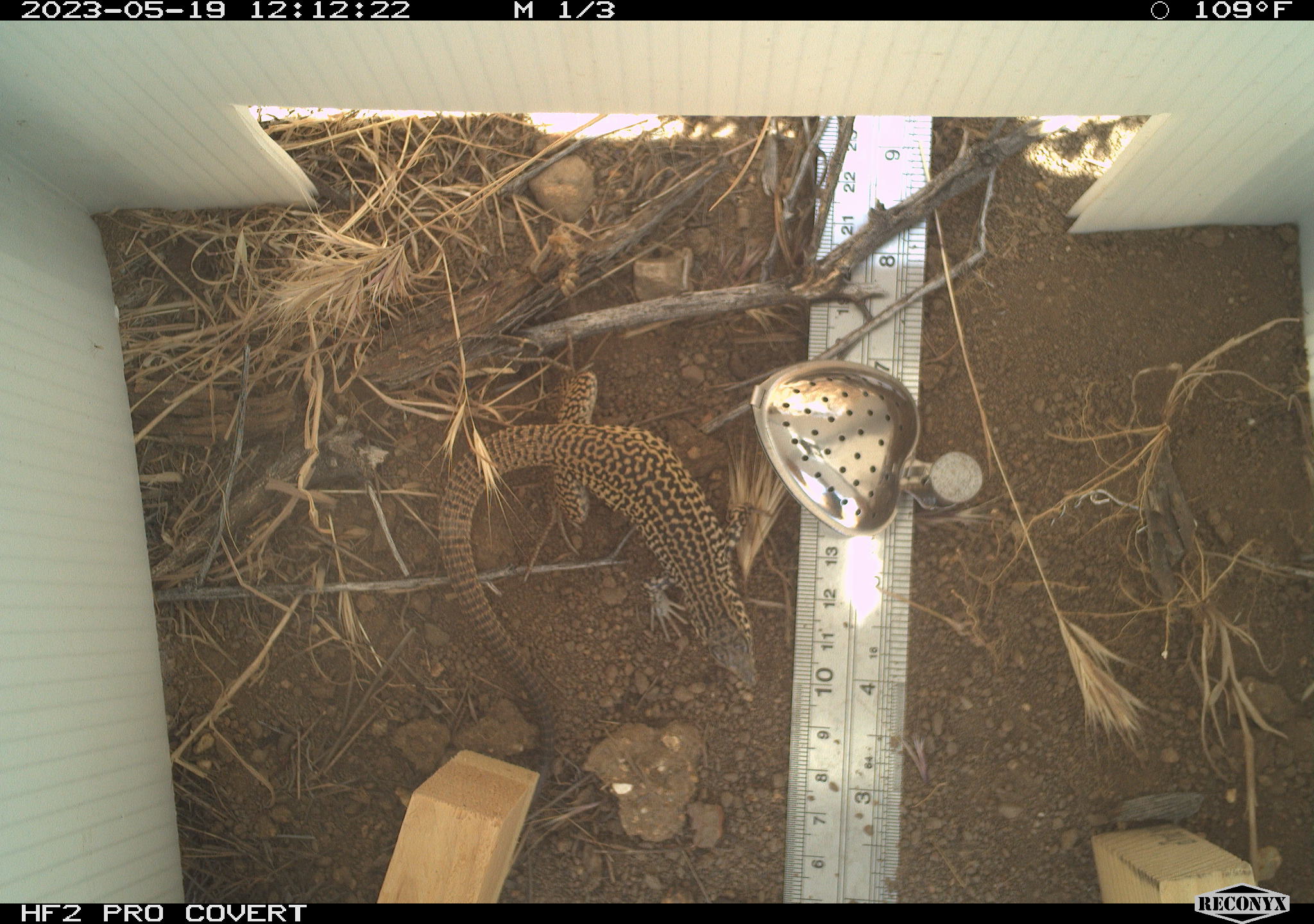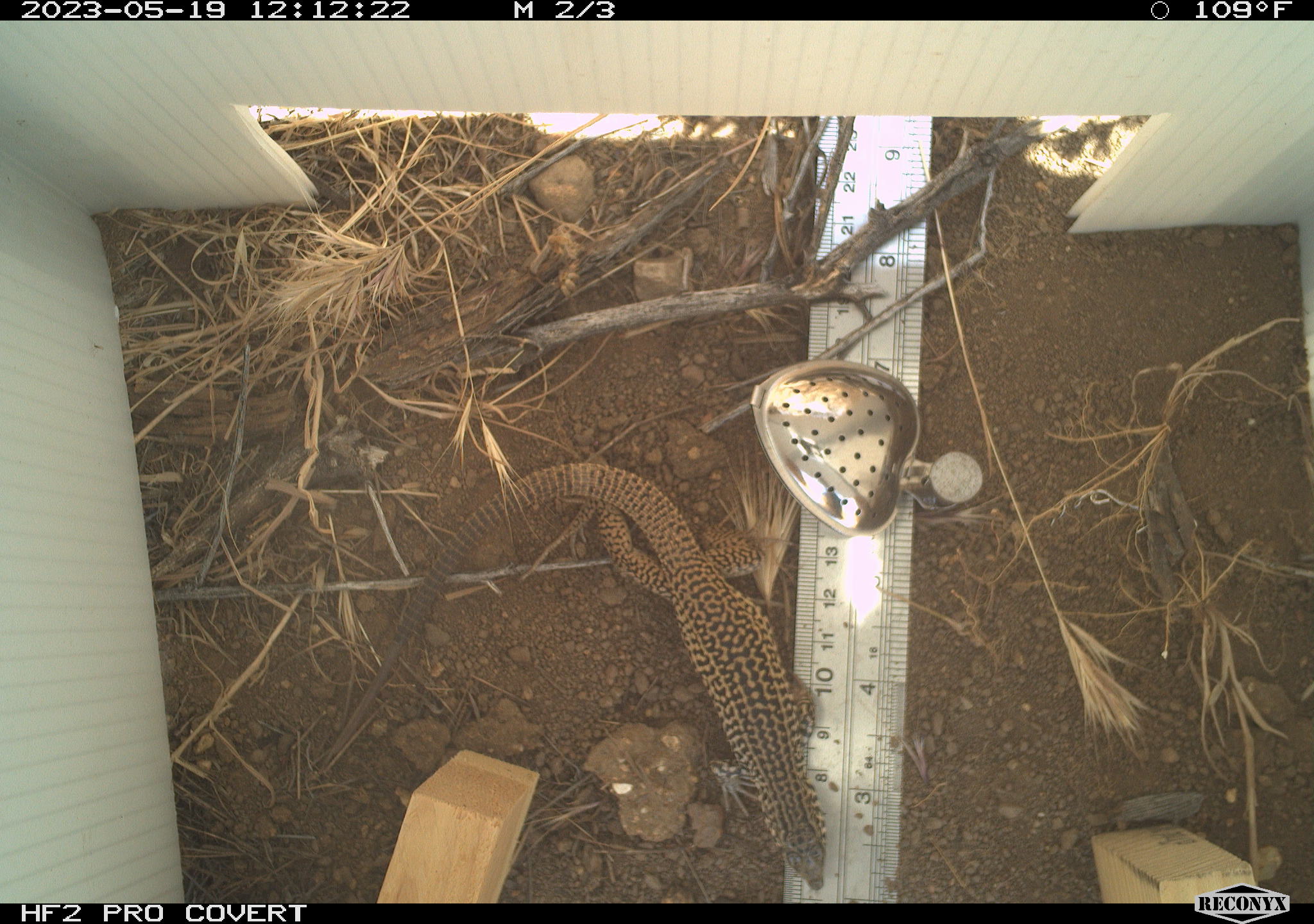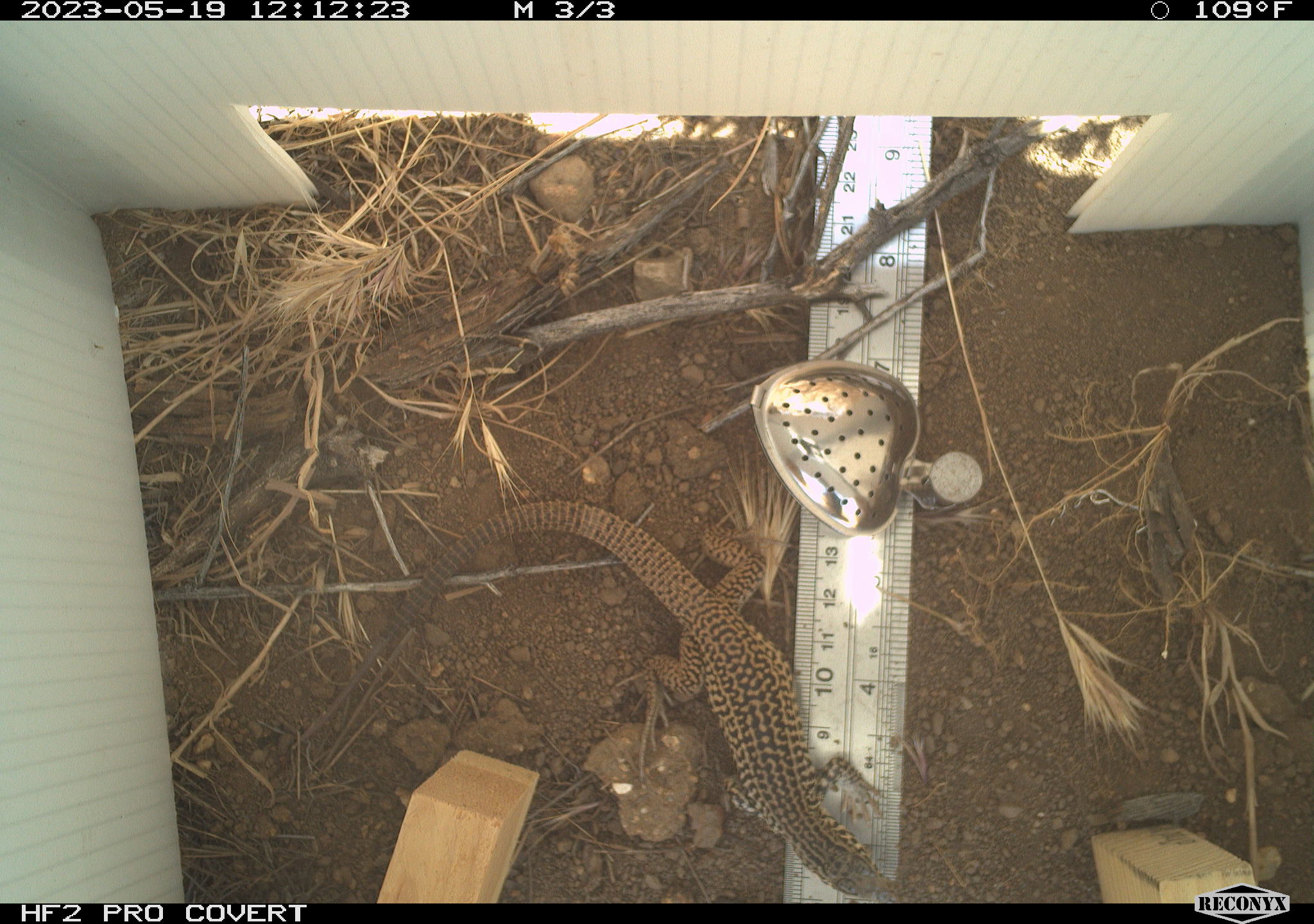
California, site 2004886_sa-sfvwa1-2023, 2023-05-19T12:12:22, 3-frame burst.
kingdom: Animalia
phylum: Chordata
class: Reptilia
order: Squamata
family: Teiidae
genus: Aspidoscelis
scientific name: Aspidoscelis tigris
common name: western whiptail